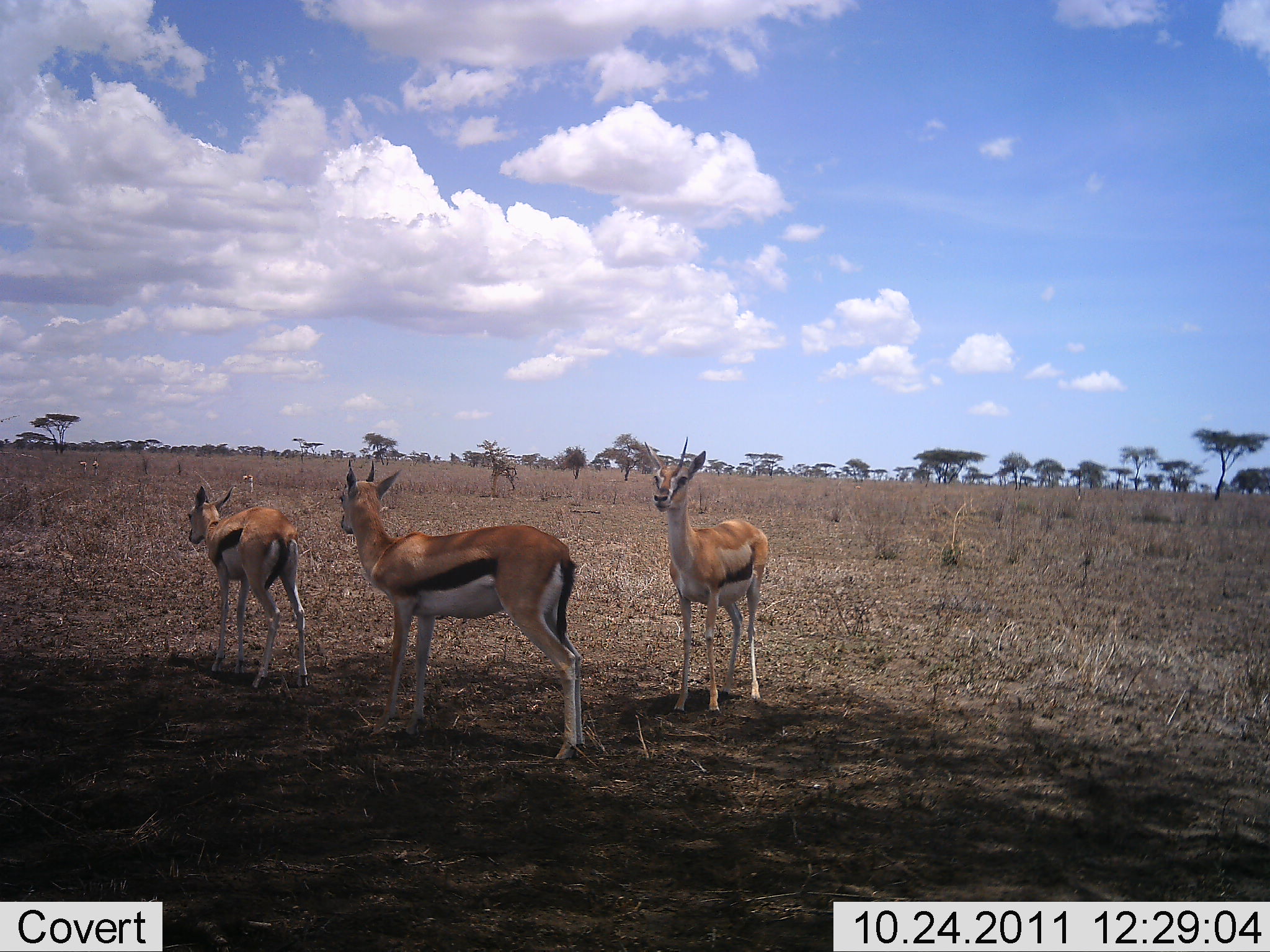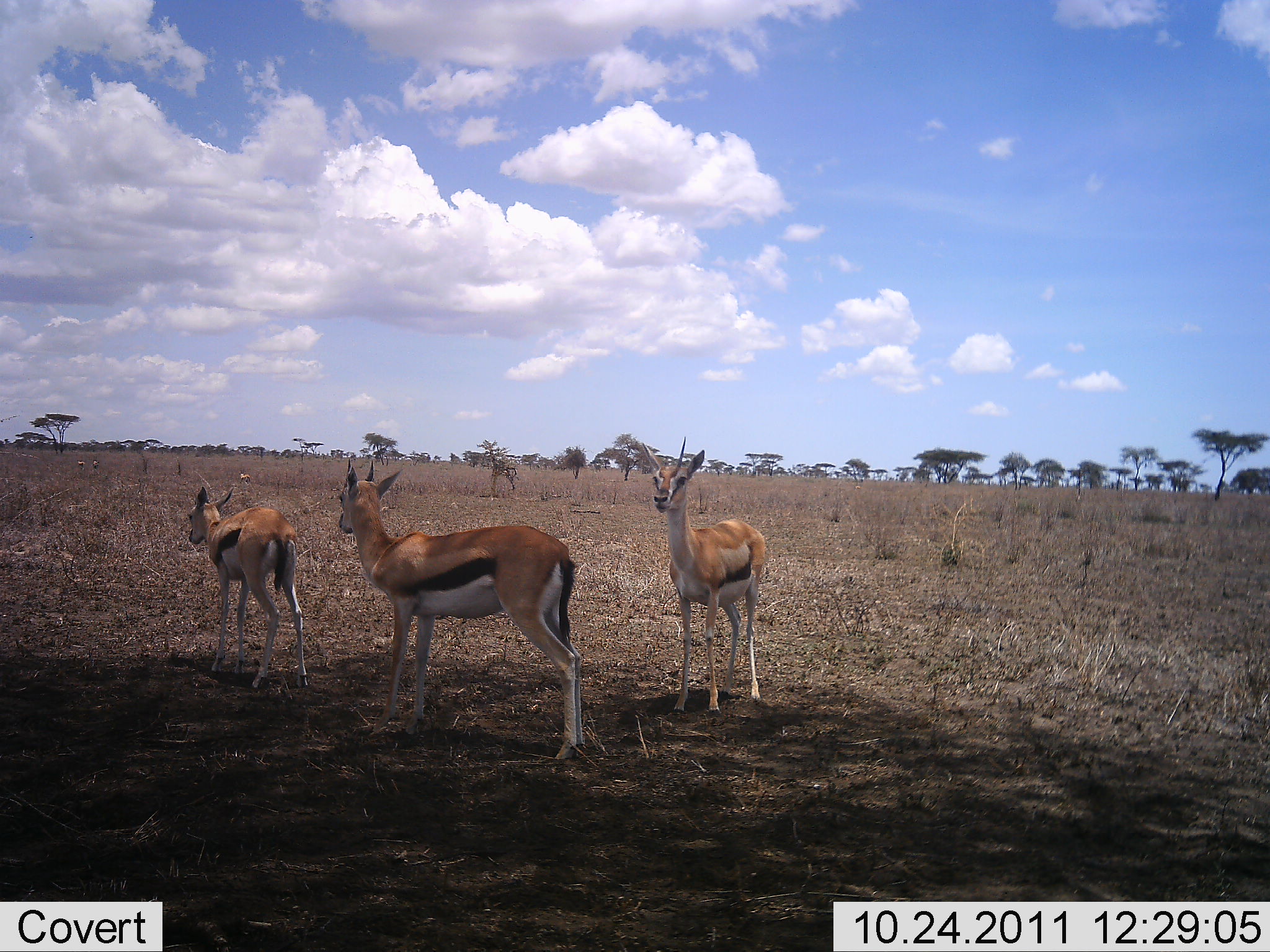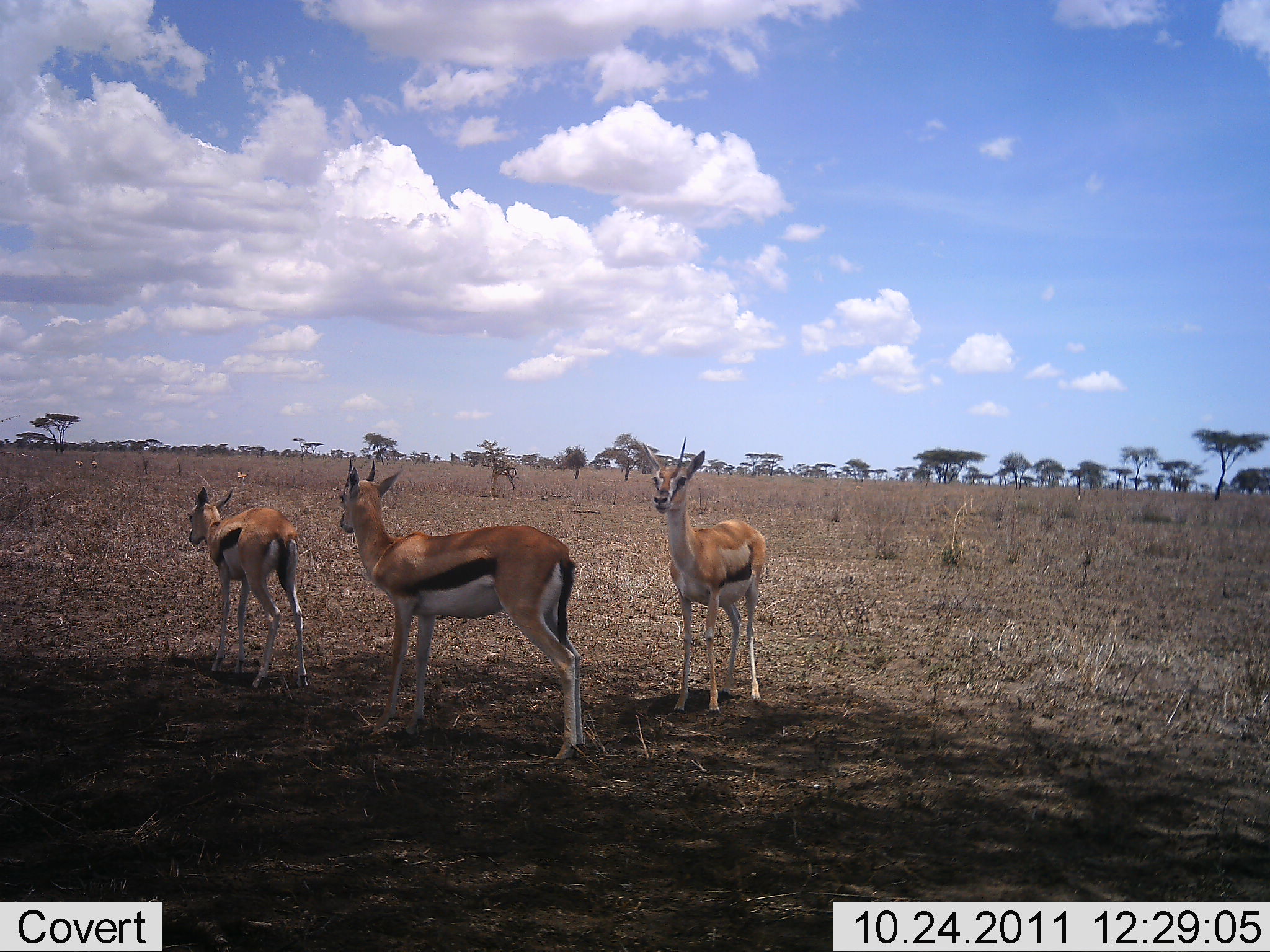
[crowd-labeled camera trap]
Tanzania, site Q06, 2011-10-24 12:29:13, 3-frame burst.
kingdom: Animalia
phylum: Chordata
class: Mammalia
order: Artiodactyla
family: Bovidae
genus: Eudorcas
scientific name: Eudorcas thomsonii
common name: thomson's gazelle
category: gazellethomsons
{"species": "gazellethomsons (thomson's gazelle) (Eudorcas thomsonii)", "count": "3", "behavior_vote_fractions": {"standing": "100%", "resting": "0%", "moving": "19%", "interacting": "0%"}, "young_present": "25%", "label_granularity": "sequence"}